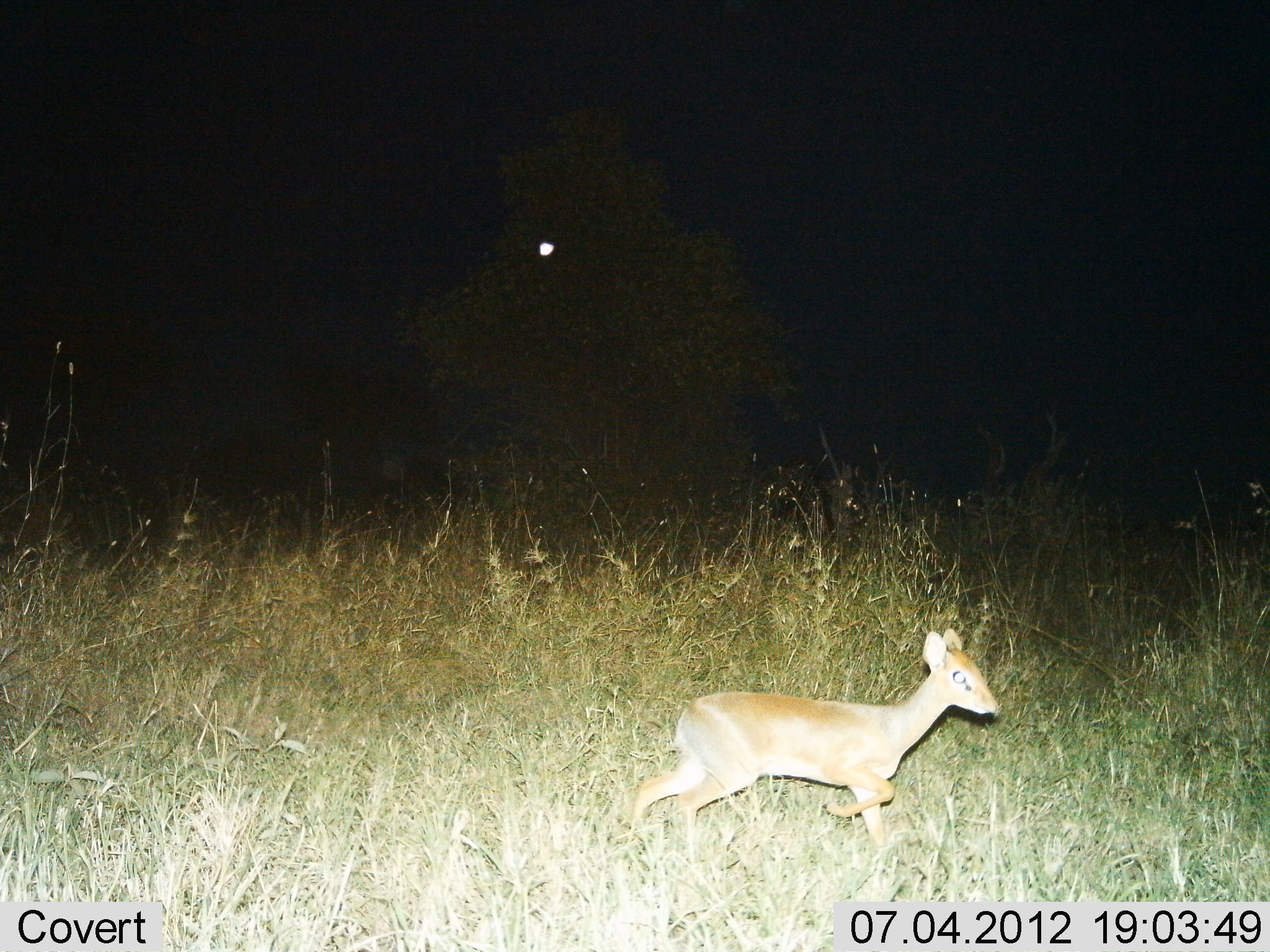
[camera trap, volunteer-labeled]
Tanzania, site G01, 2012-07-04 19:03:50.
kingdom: Animalia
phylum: Chordata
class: Mammalia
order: Artiodactyla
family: Bovidae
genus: Madoqua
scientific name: Madoqua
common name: dikdik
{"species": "dikdik (Madoqua)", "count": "1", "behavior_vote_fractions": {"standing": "10%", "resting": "0%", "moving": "90%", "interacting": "0%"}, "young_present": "10%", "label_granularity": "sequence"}